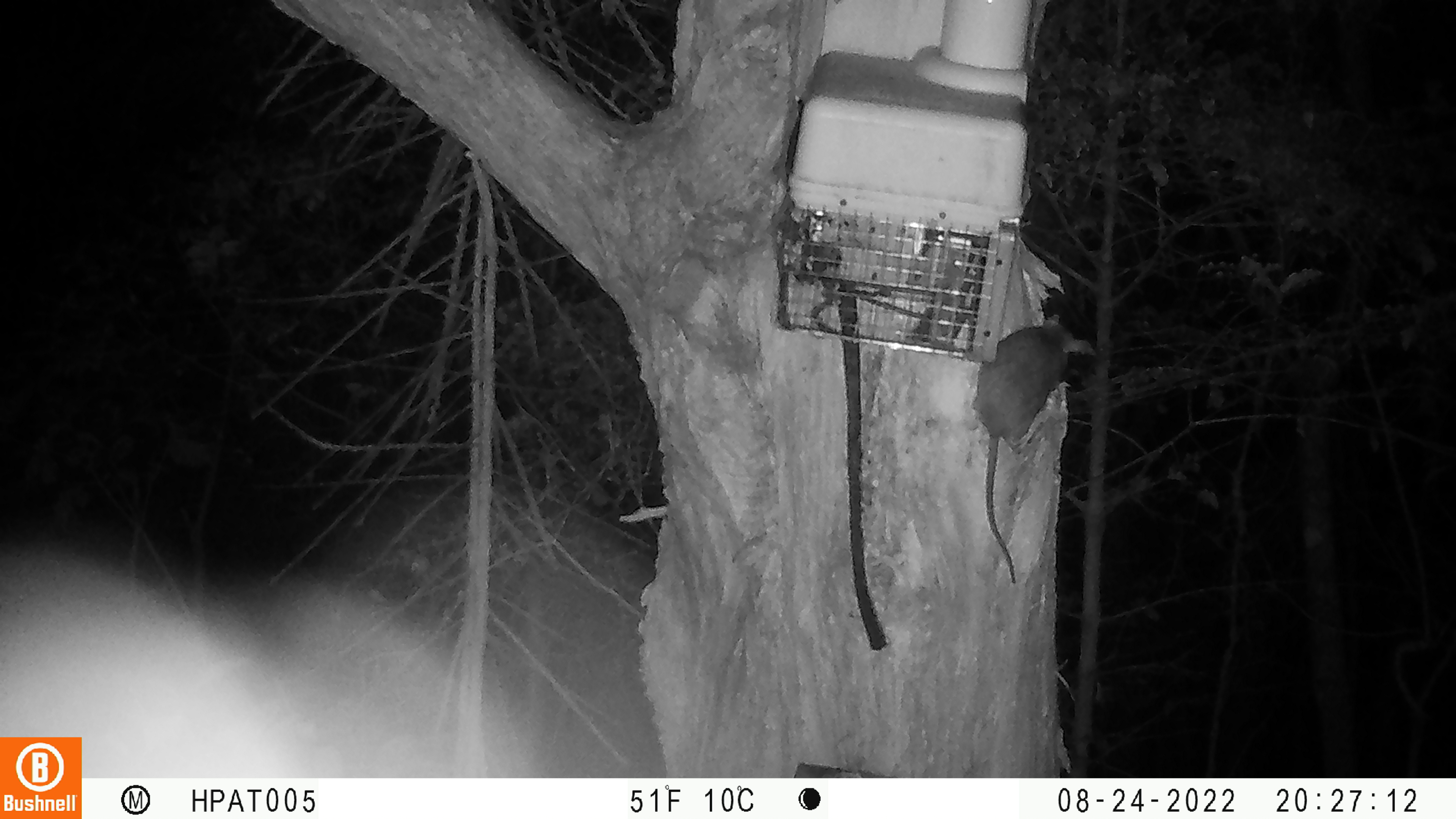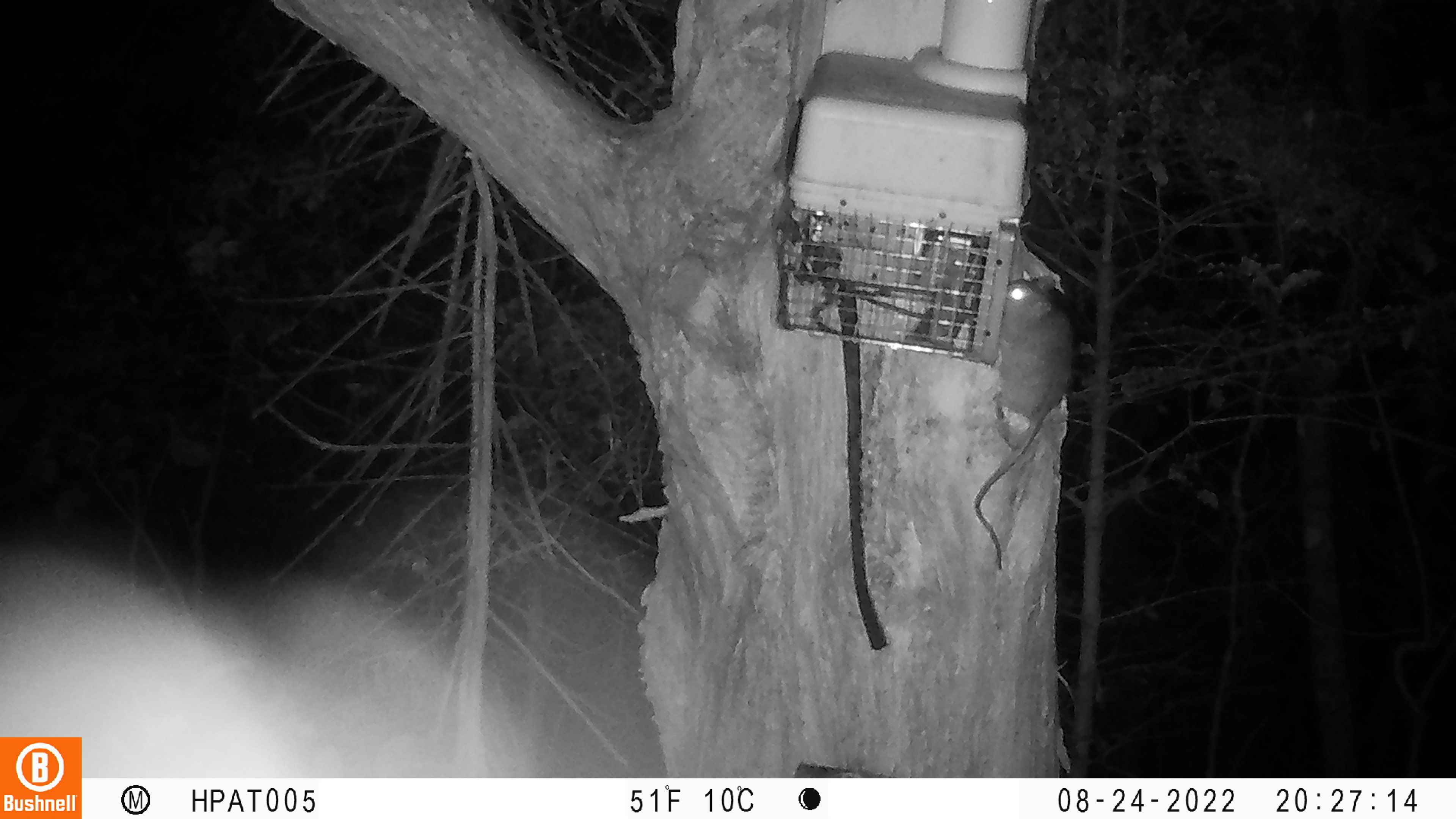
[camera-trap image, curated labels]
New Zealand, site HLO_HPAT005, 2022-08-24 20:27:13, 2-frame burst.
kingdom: Animalia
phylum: Chordata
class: Mammalia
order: Rodentia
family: Muridae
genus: Rattus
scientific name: Rattus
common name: rat